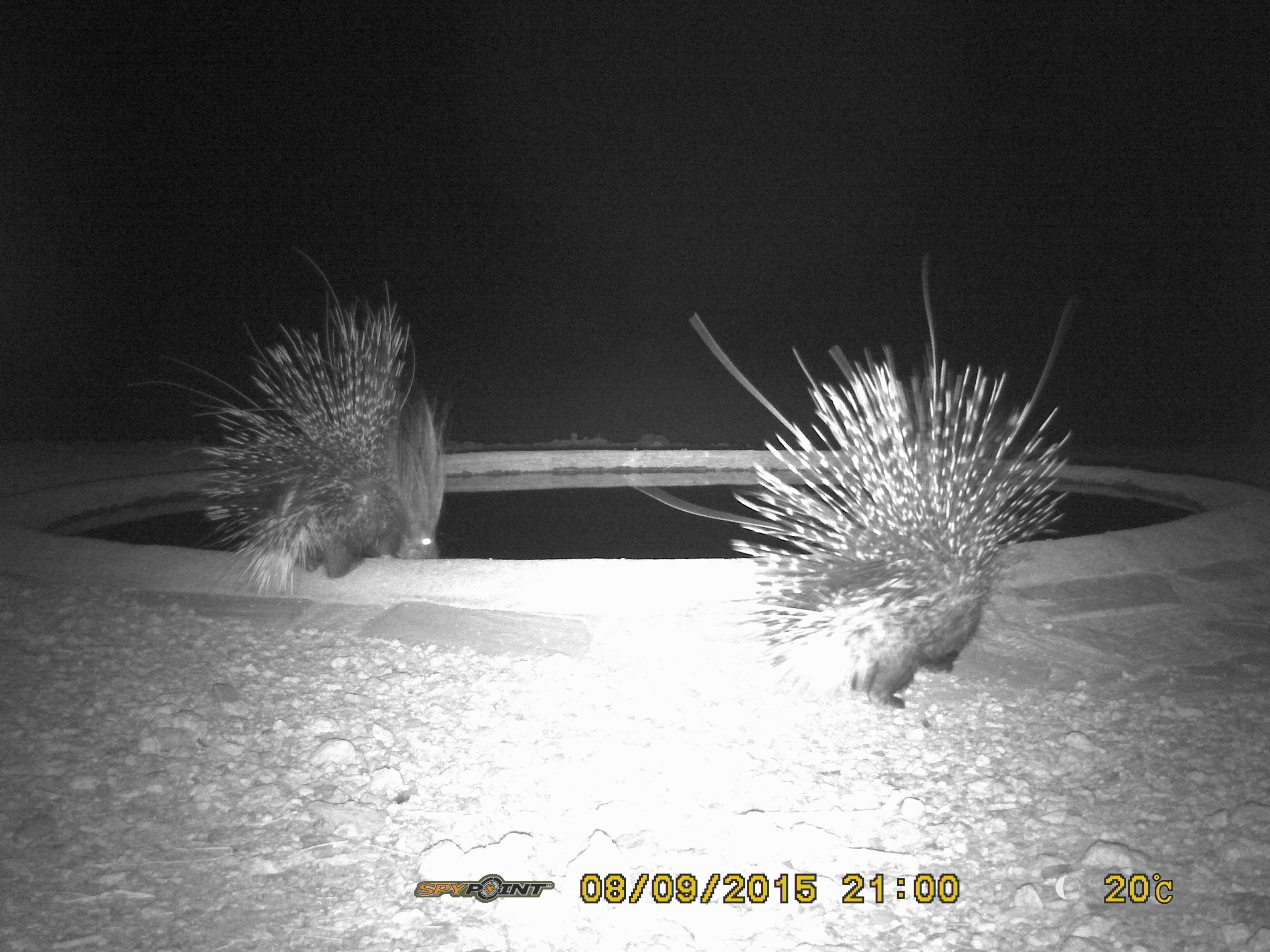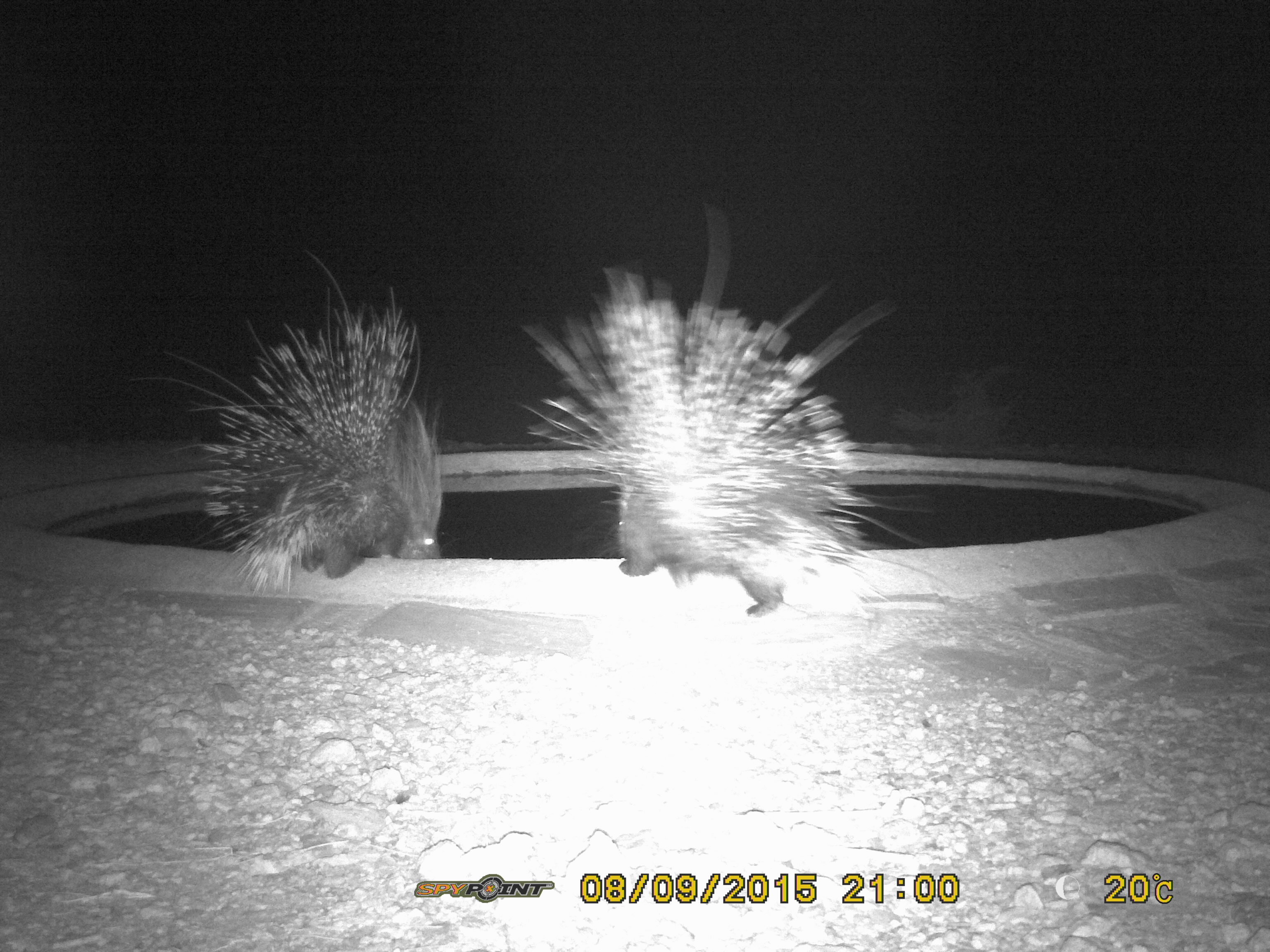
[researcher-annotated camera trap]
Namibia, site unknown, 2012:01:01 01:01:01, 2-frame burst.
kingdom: Animalia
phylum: Chordata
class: Mammalia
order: Rodentia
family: Hystricidae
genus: Hystrix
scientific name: Hystrix africaeaustralis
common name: cape porcupine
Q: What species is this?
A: Hystrix africaeaustralis (cape porcupine).